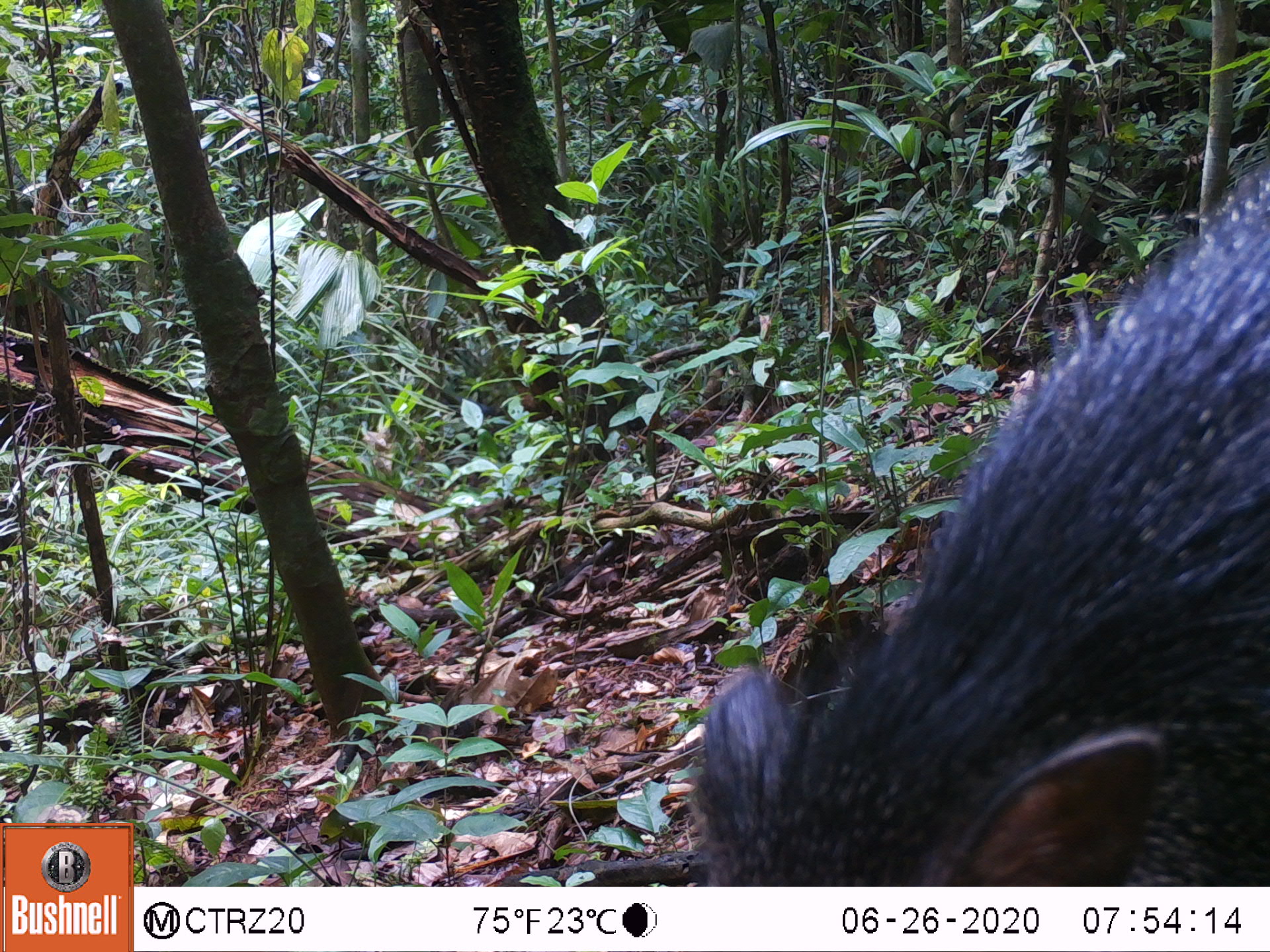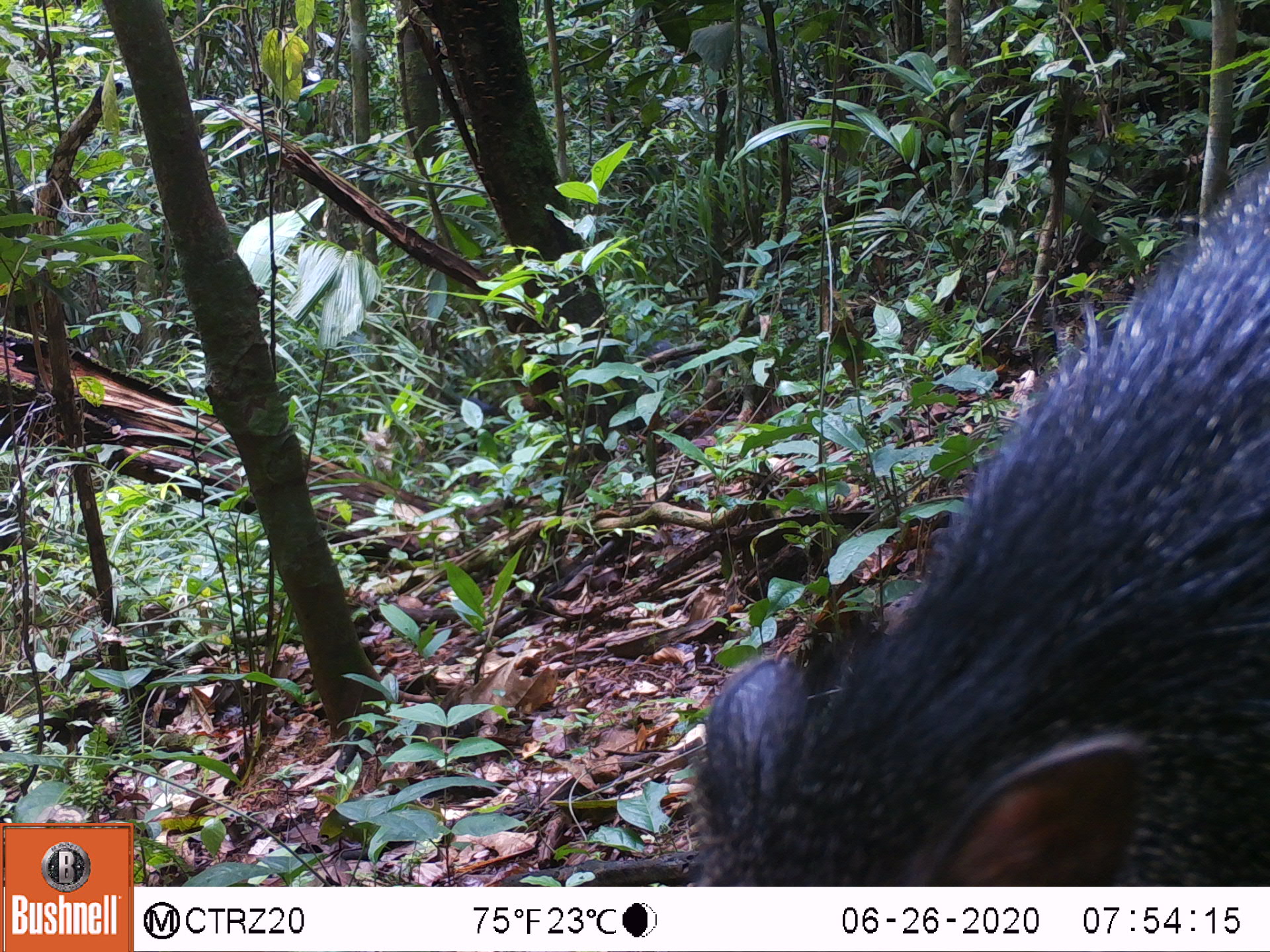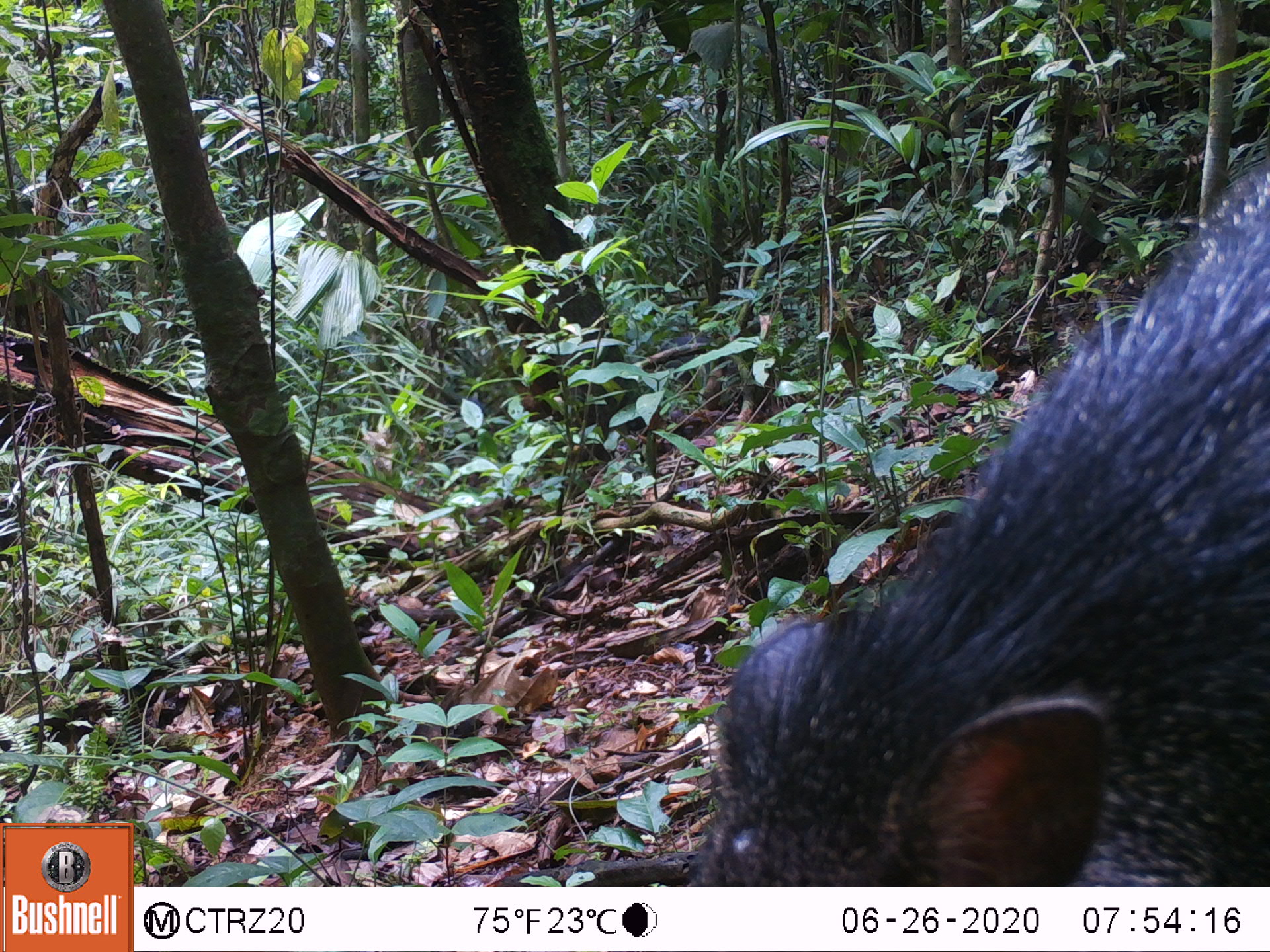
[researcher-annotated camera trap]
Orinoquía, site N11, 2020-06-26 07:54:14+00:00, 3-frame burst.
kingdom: Animalia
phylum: Chordata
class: Mammalia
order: Artiodactyla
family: Tayassuidae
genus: Pecari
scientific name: Pecari tajacu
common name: collared peccary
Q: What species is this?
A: Collared peccary (Pecari tajacu).